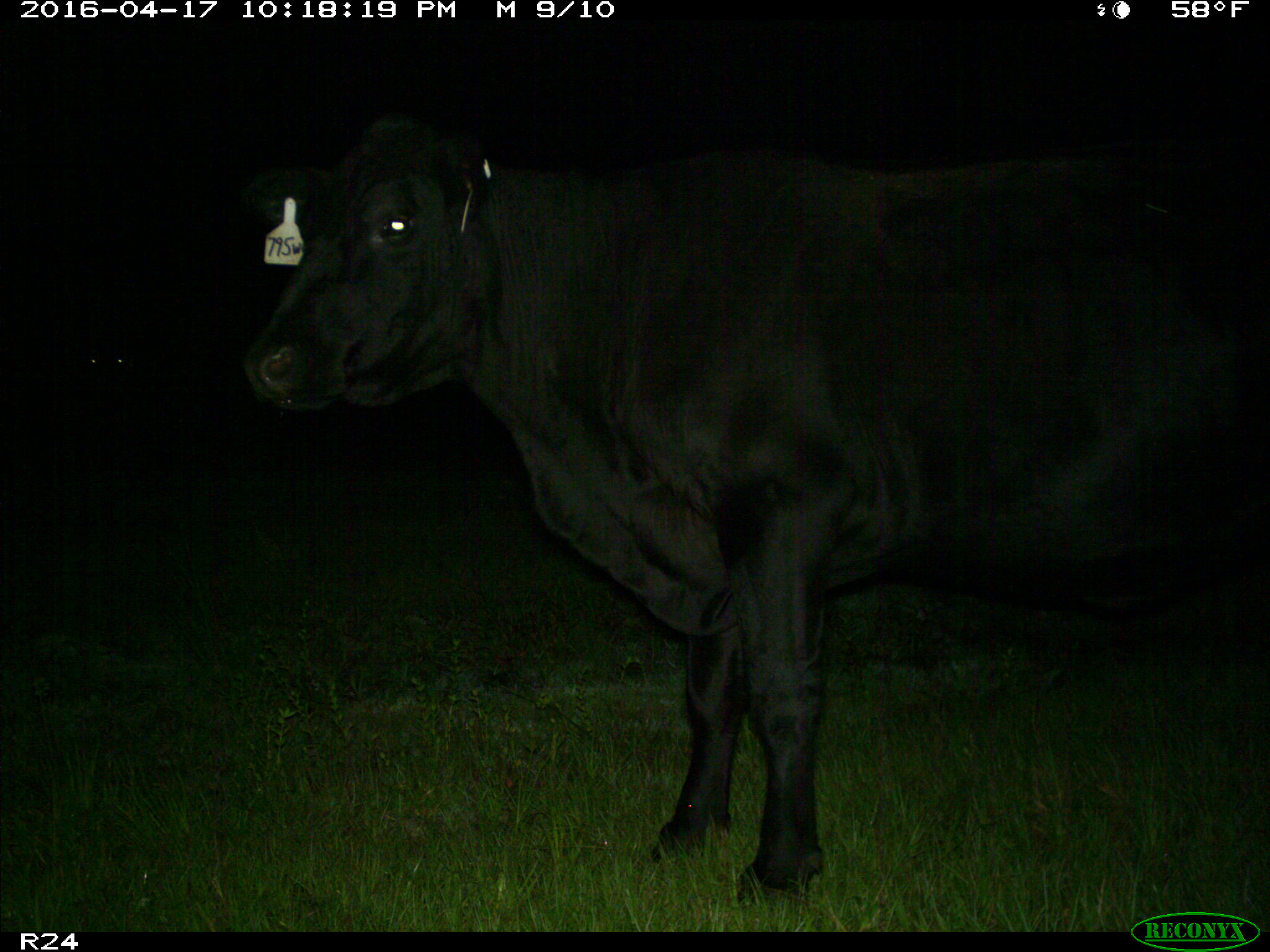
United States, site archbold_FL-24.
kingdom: Animalia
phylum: Chordata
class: Mammalia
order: Artiodactyla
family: Bovidae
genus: Bos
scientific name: Bos taurus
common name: domestic cow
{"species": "Bos taurus (domestic cow)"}